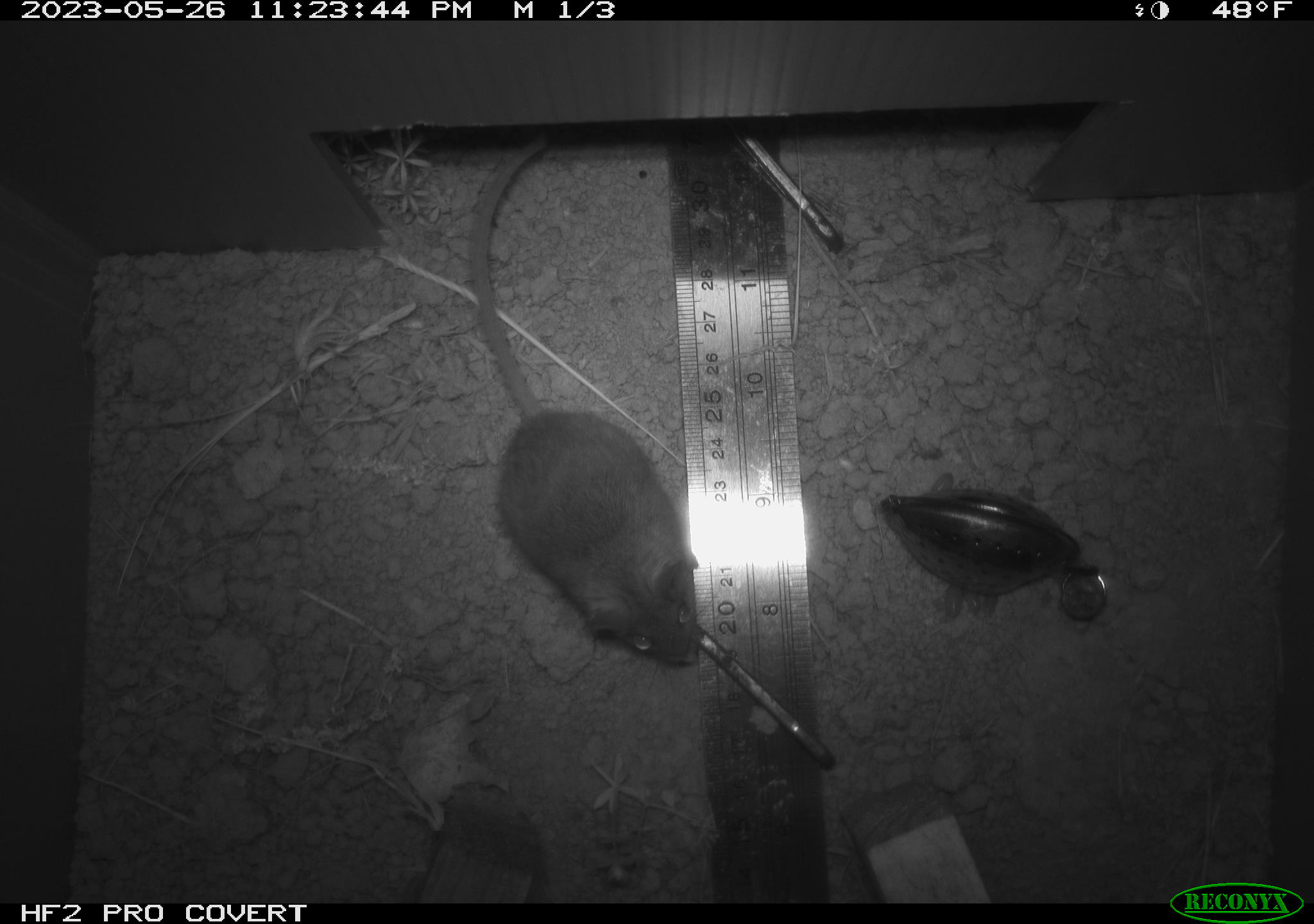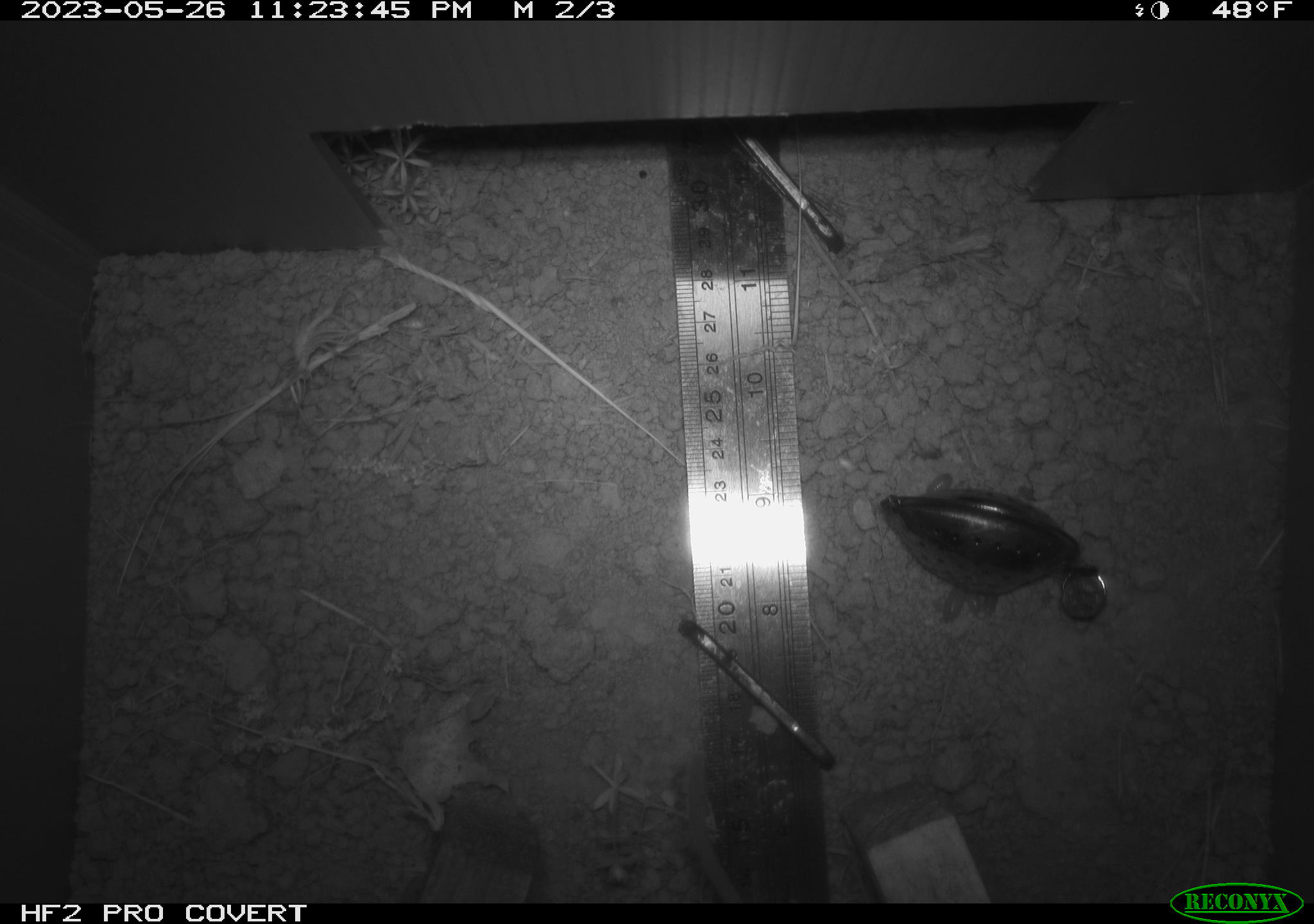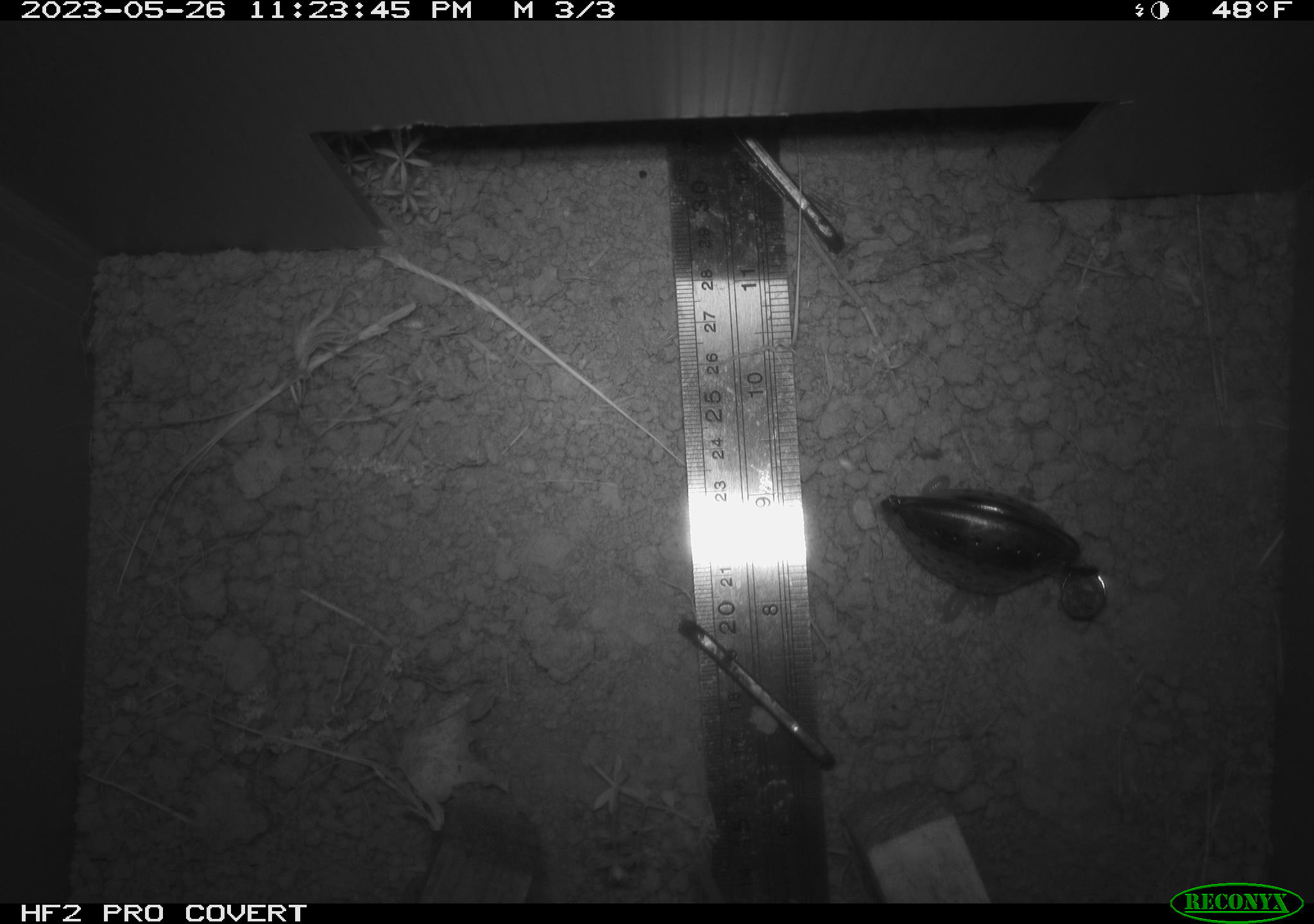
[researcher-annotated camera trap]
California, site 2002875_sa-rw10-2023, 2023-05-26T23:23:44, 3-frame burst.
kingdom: Animalia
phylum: Chordata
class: Mammalia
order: Rodentia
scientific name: Rodentia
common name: mouse species